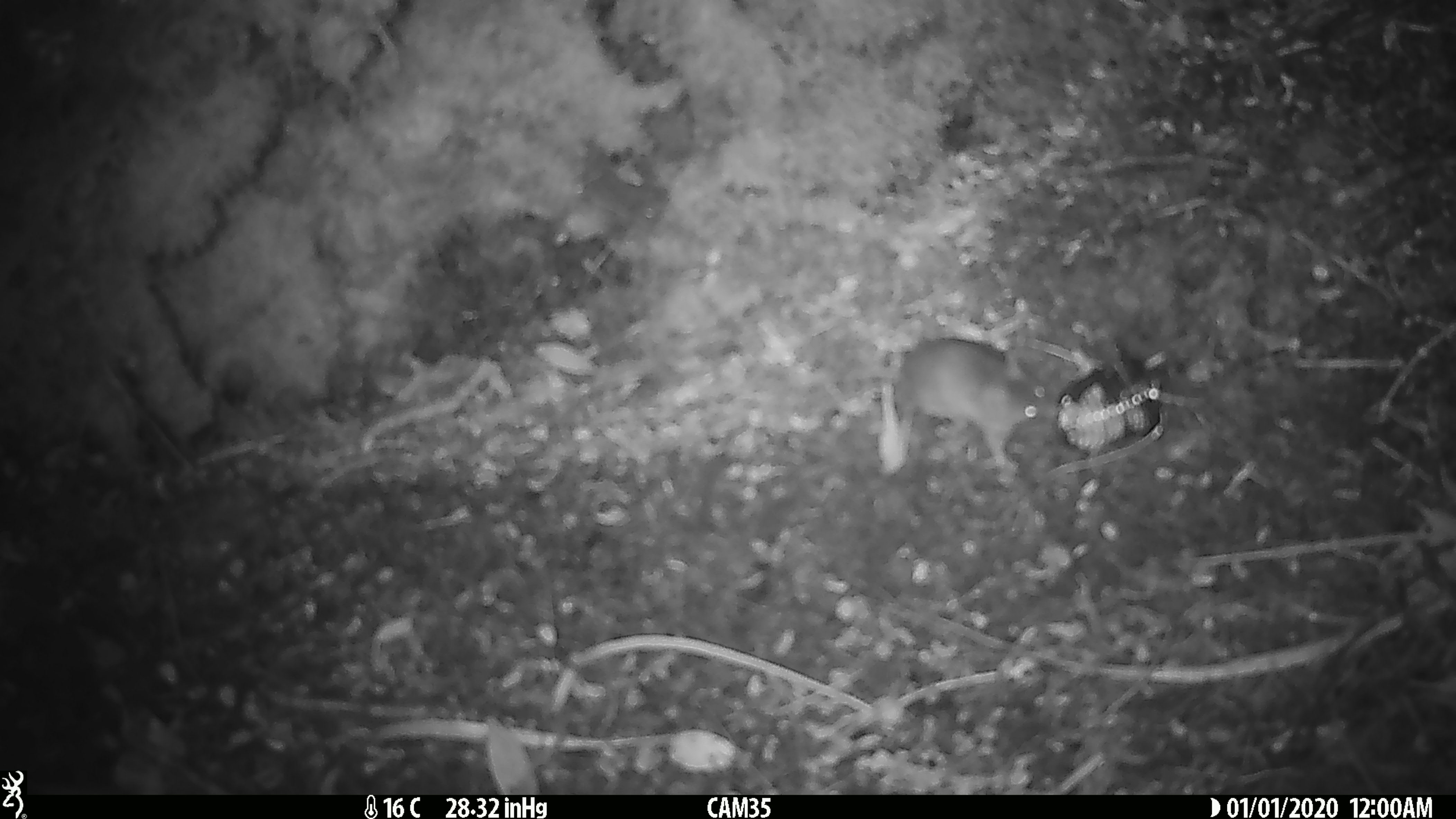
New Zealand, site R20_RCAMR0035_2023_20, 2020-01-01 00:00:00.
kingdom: Animalia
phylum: Chordata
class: Mammalia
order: Rodentia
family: Muridae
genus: Mus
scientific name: Mus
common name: mouse